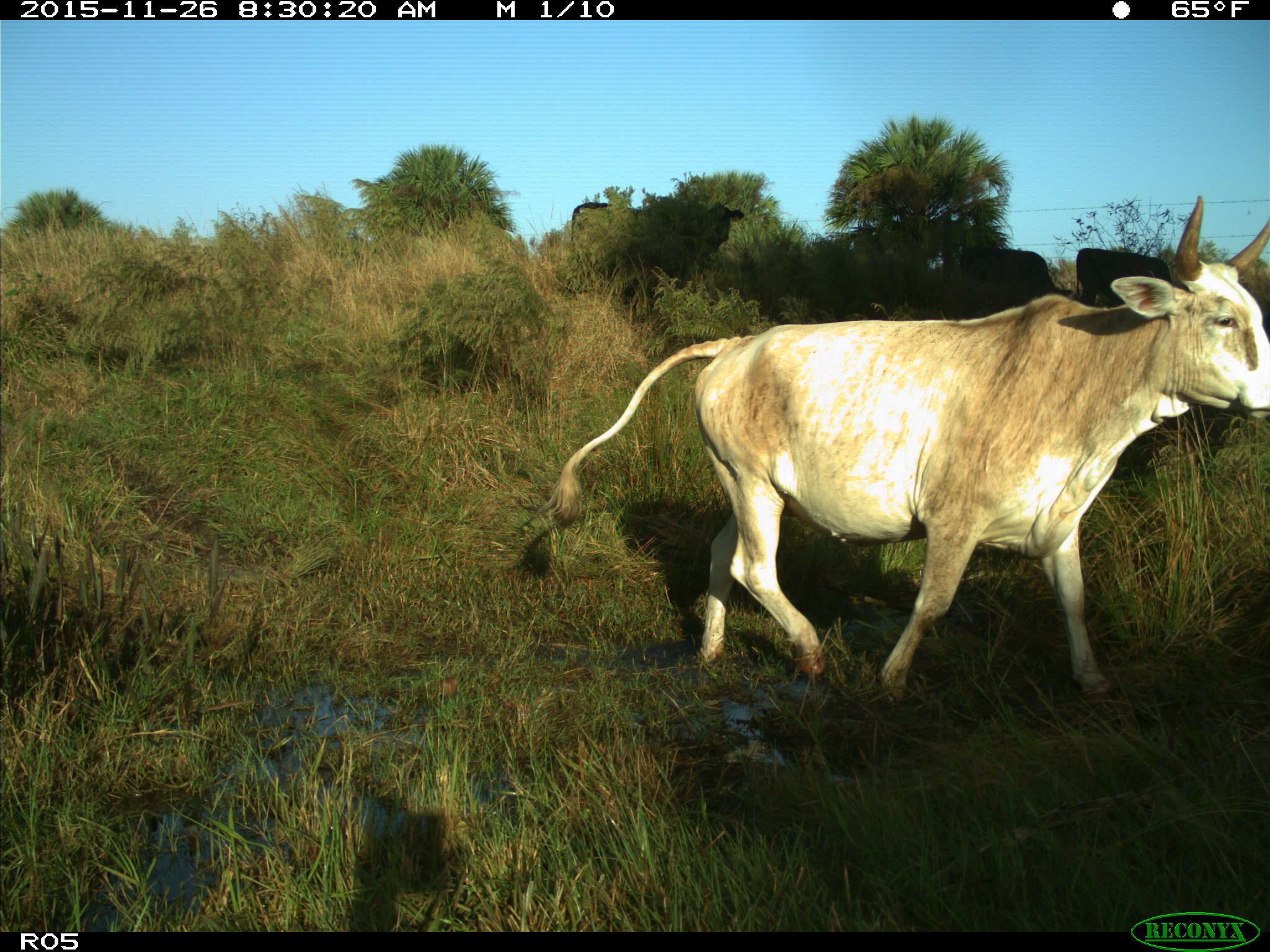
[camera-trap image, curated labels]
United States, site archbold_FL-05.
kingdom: Animalia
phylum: Chordata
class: Mammalia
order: Artiodactyla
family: Bovidae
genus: Bos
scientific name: Bos taurus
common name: domestic cow